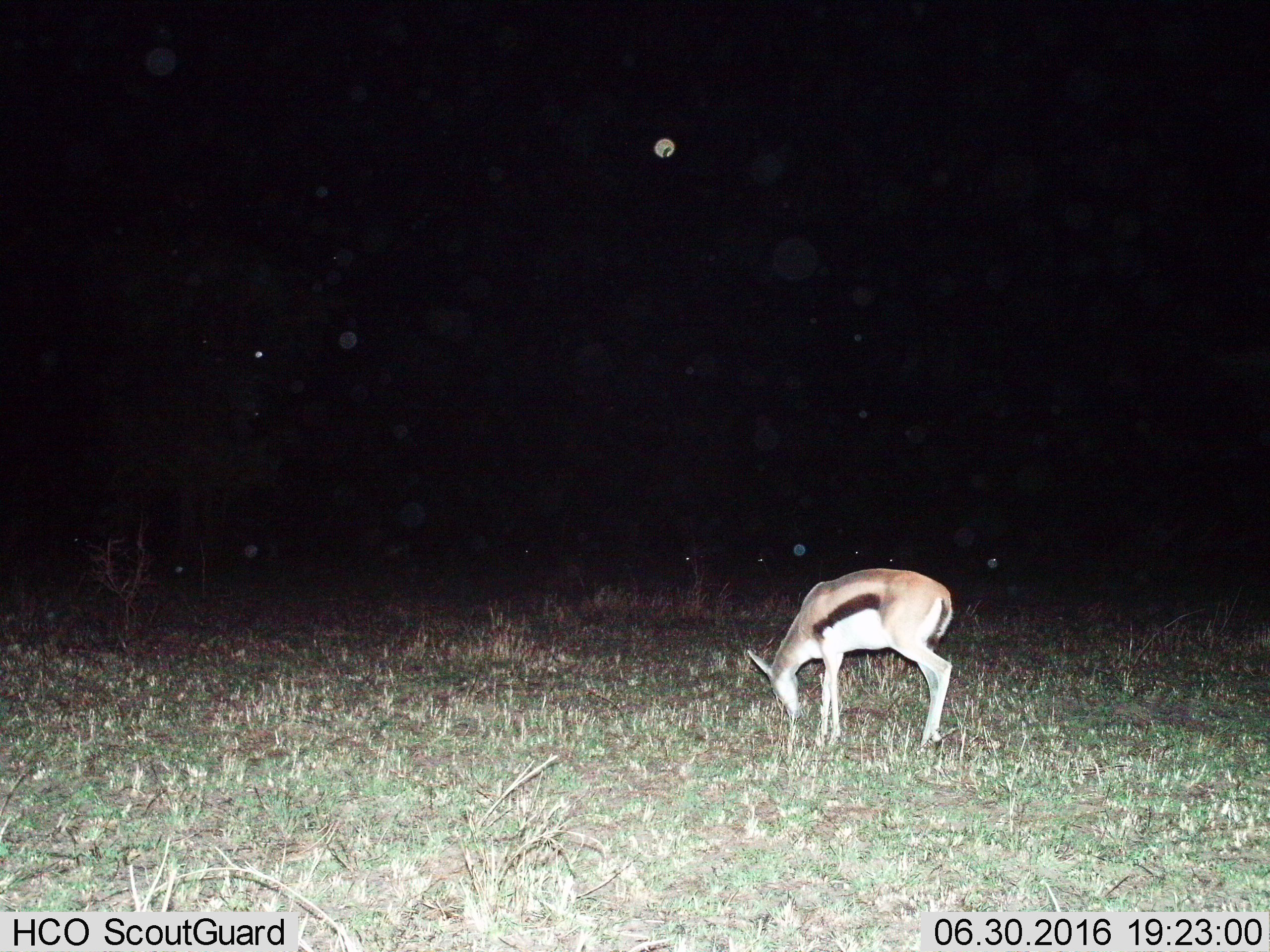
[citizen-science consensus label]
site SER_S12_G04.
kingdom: Animalia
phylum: Chordata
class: Mammalia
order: Artiodactyla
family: Bovidae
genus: Eudorcas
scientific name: Eudorcas thomsonii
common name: thomson's gazelle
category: gazellethomsons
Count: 1.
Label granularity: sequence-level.